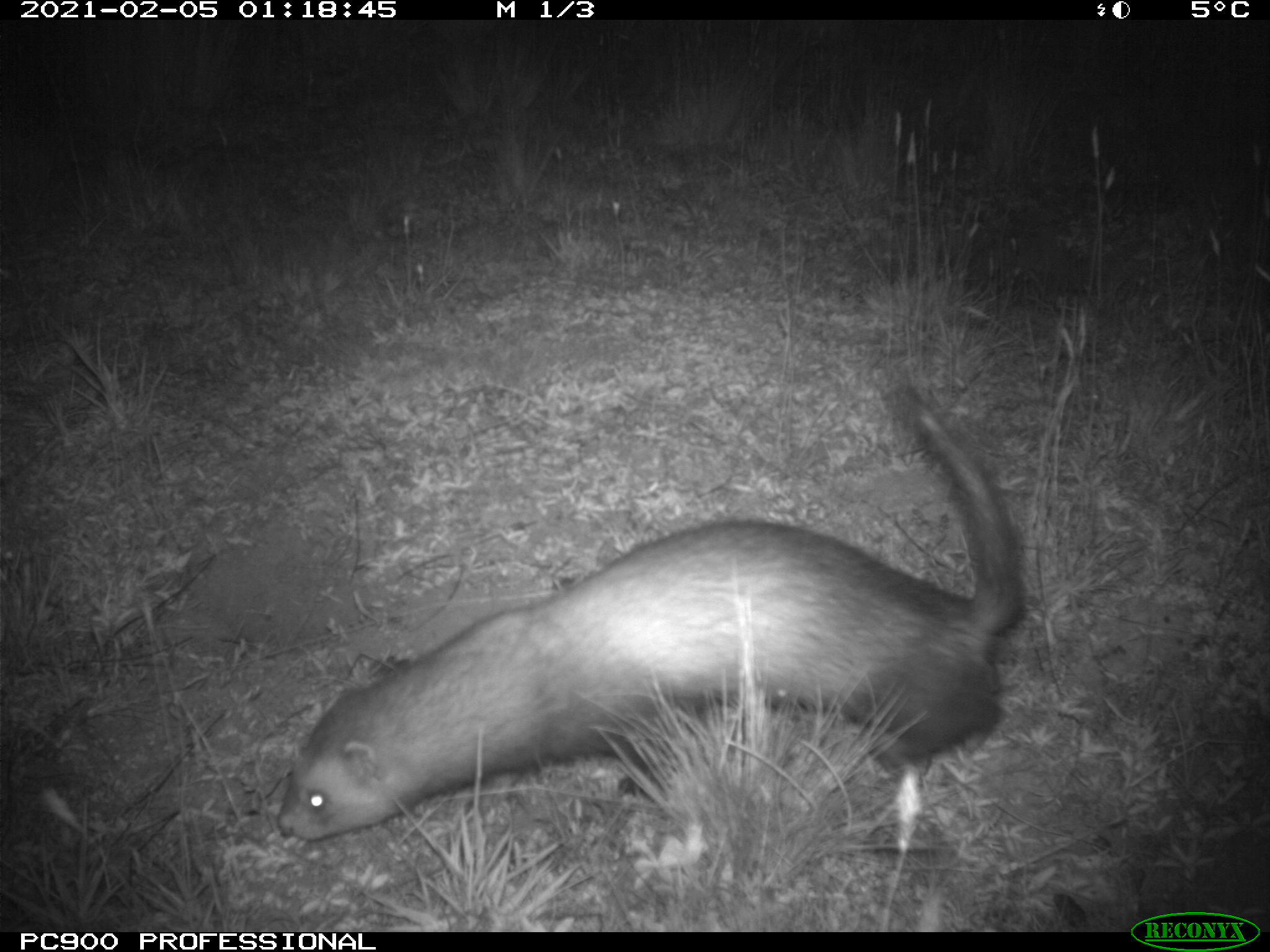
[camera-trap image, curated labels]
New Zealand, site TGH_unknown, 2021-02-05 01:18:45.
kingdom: Animalia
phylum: Chordata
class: Mammalia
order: Carnivora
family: Mustelidae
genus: Mustela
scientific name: Mustela furo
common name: ferret